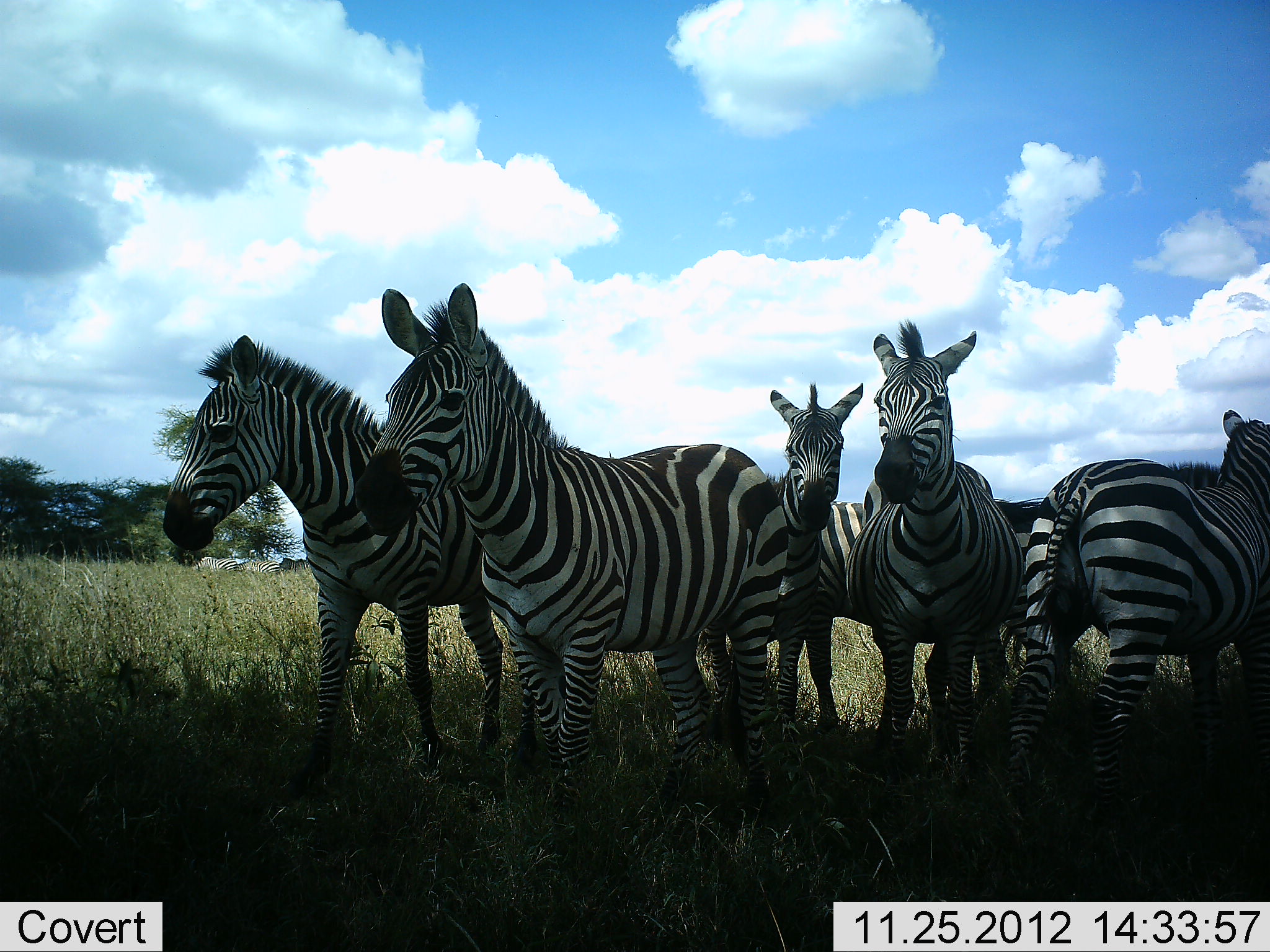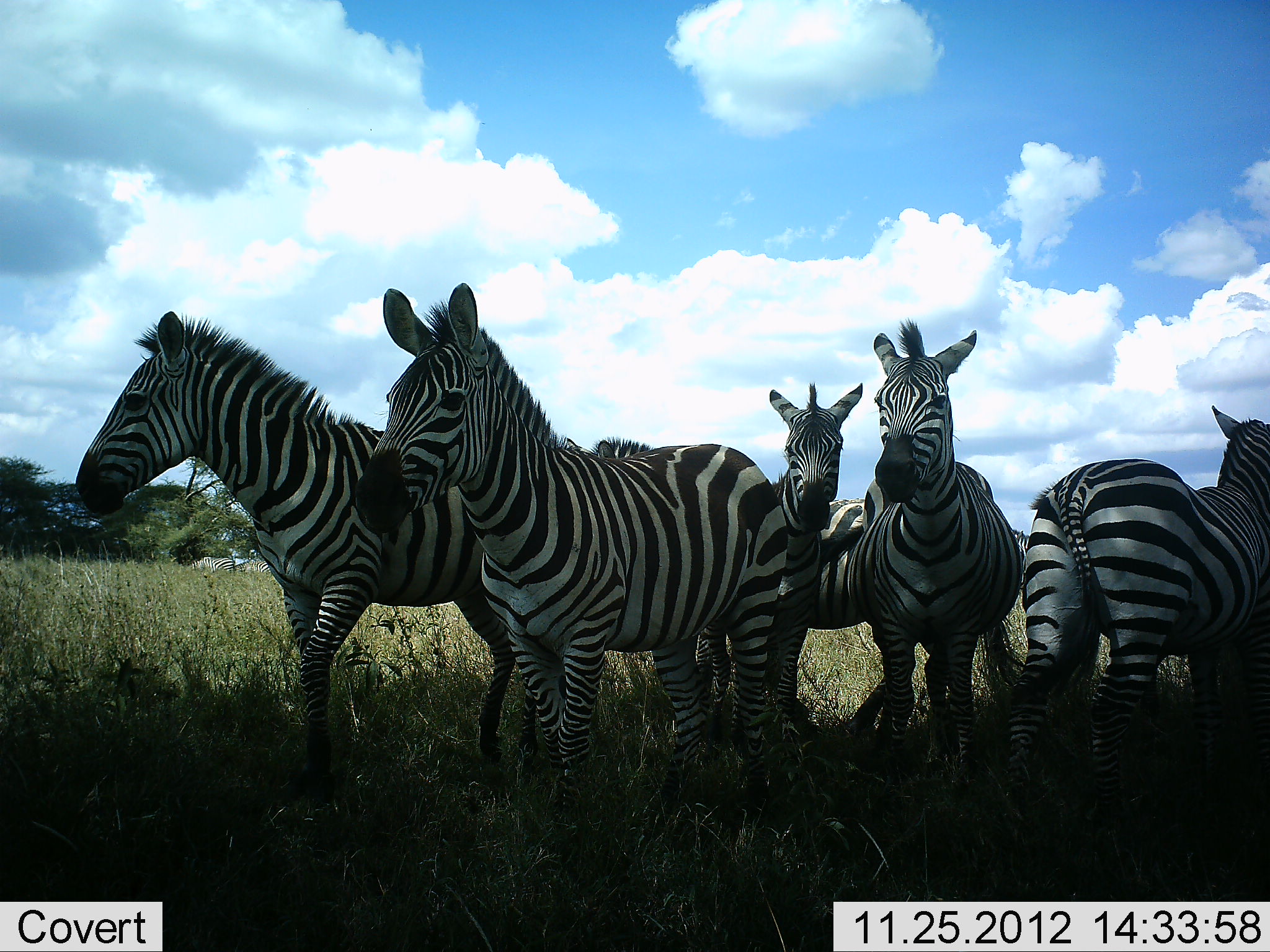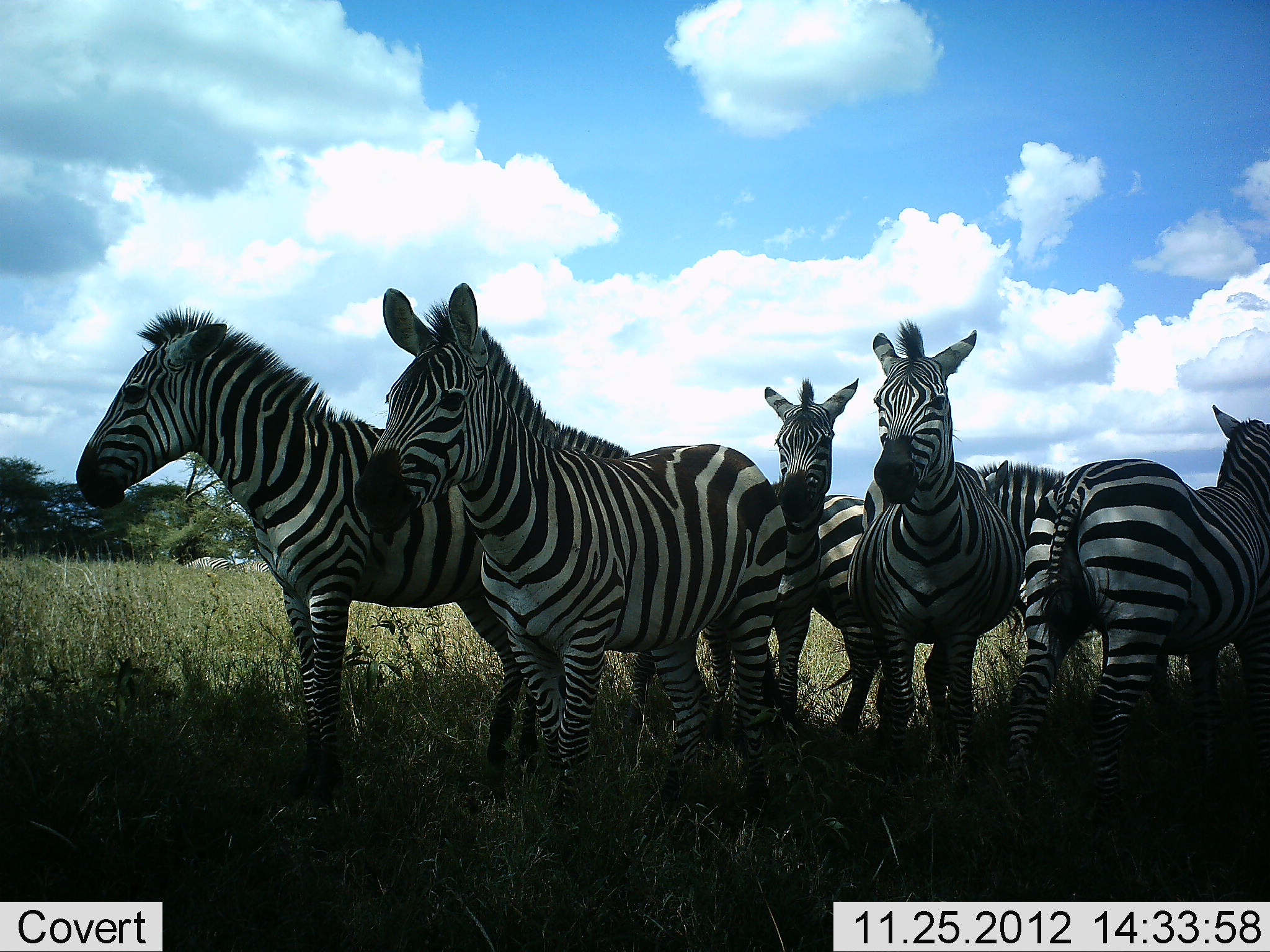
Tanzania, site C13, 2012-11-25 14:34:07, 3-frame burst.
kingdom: Animalia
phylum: Chordata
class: Mammalia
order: Perissodactyla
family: Equidae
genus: Equus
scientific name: Equus quagga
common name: plains zebra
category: zebra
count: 7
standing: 100%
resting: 10%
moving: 40%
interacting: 0%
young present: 0%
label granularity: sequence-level